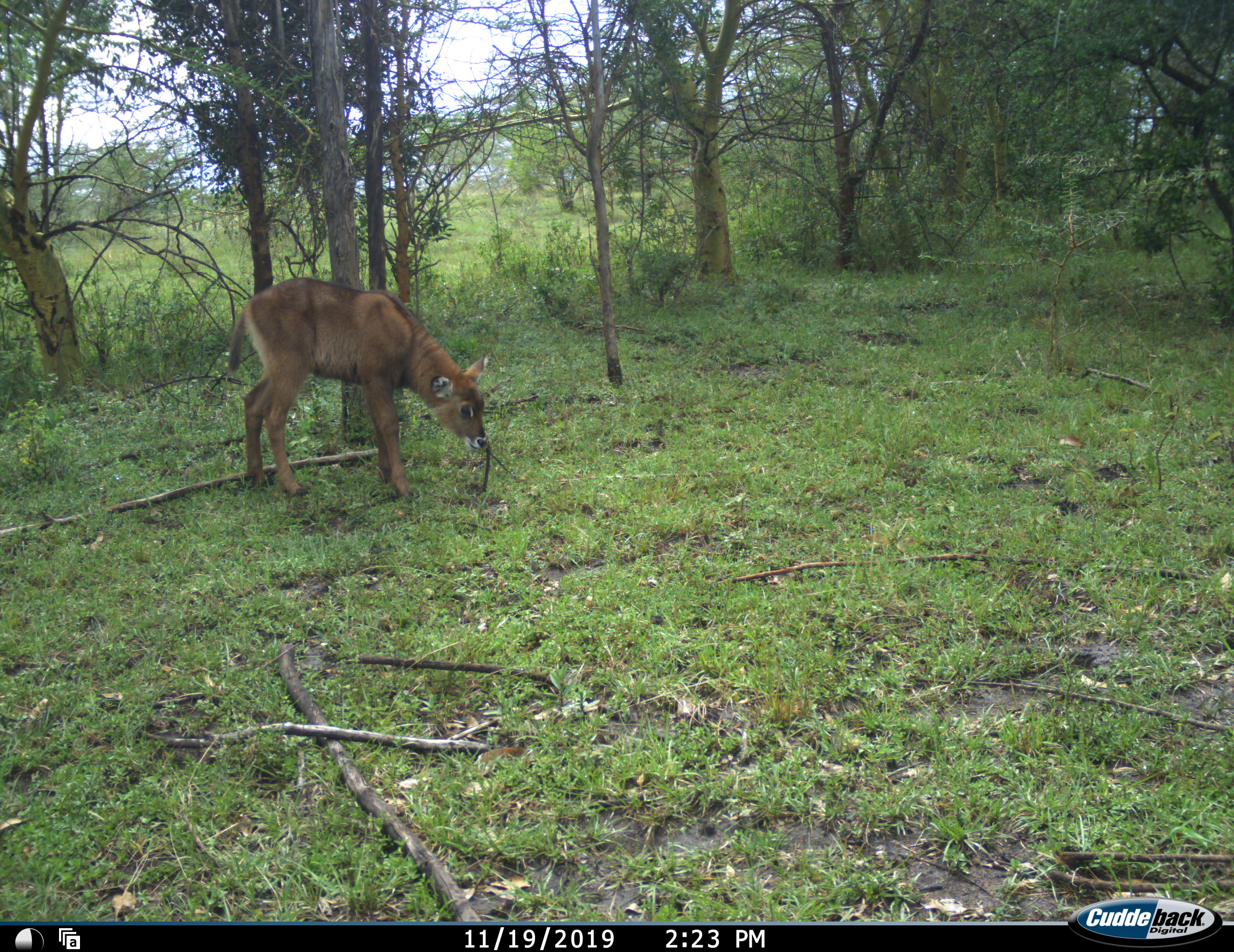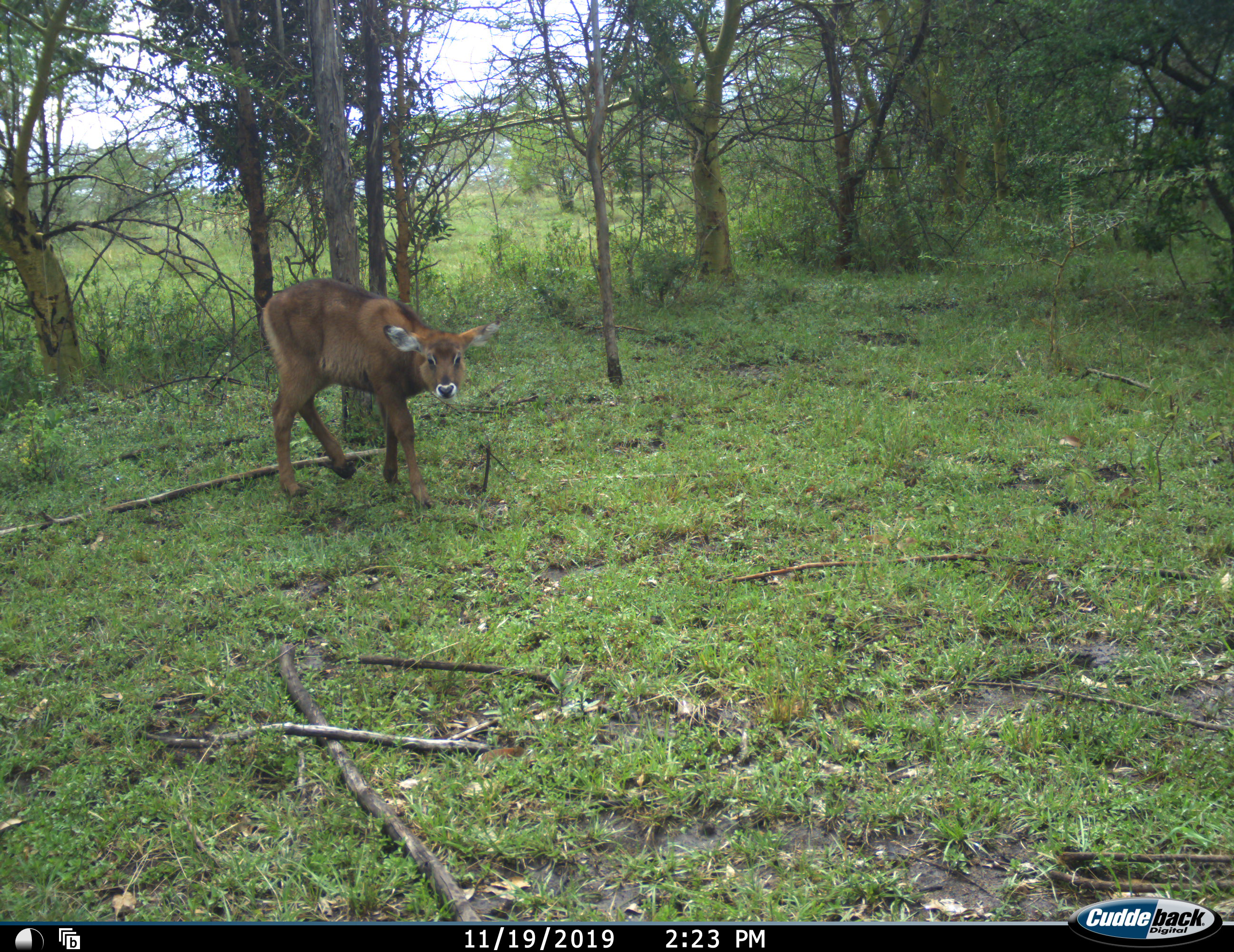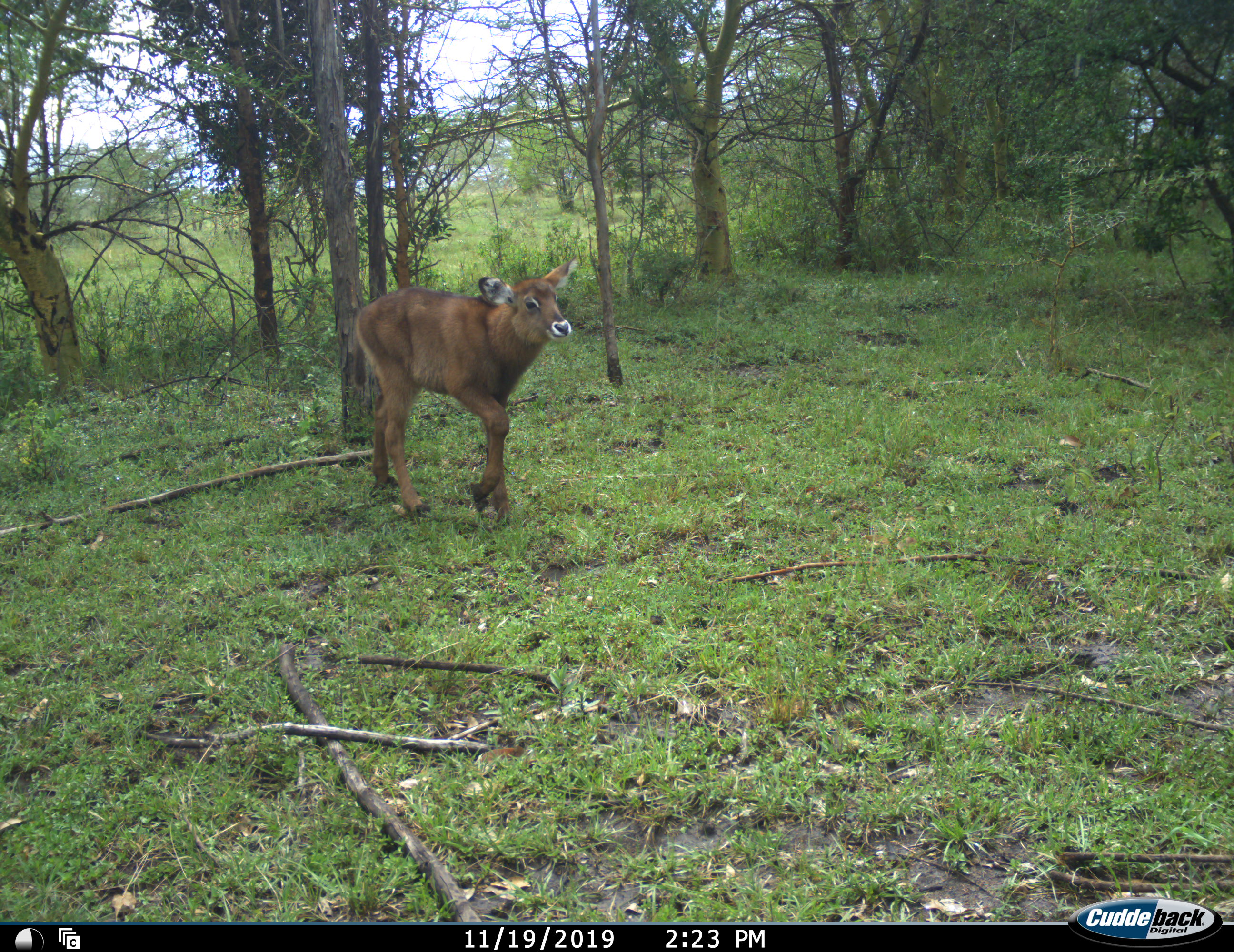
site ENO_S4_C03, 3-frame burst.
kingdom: Animalia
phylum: Chordata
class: Mammalia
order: Artiodactyla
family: Bovidae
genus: Kobus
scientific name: Kobus ellipsiprymnus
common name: waterbuck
Waterbuck (Kobus ellipsiprymnus), count 1. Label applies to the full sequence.